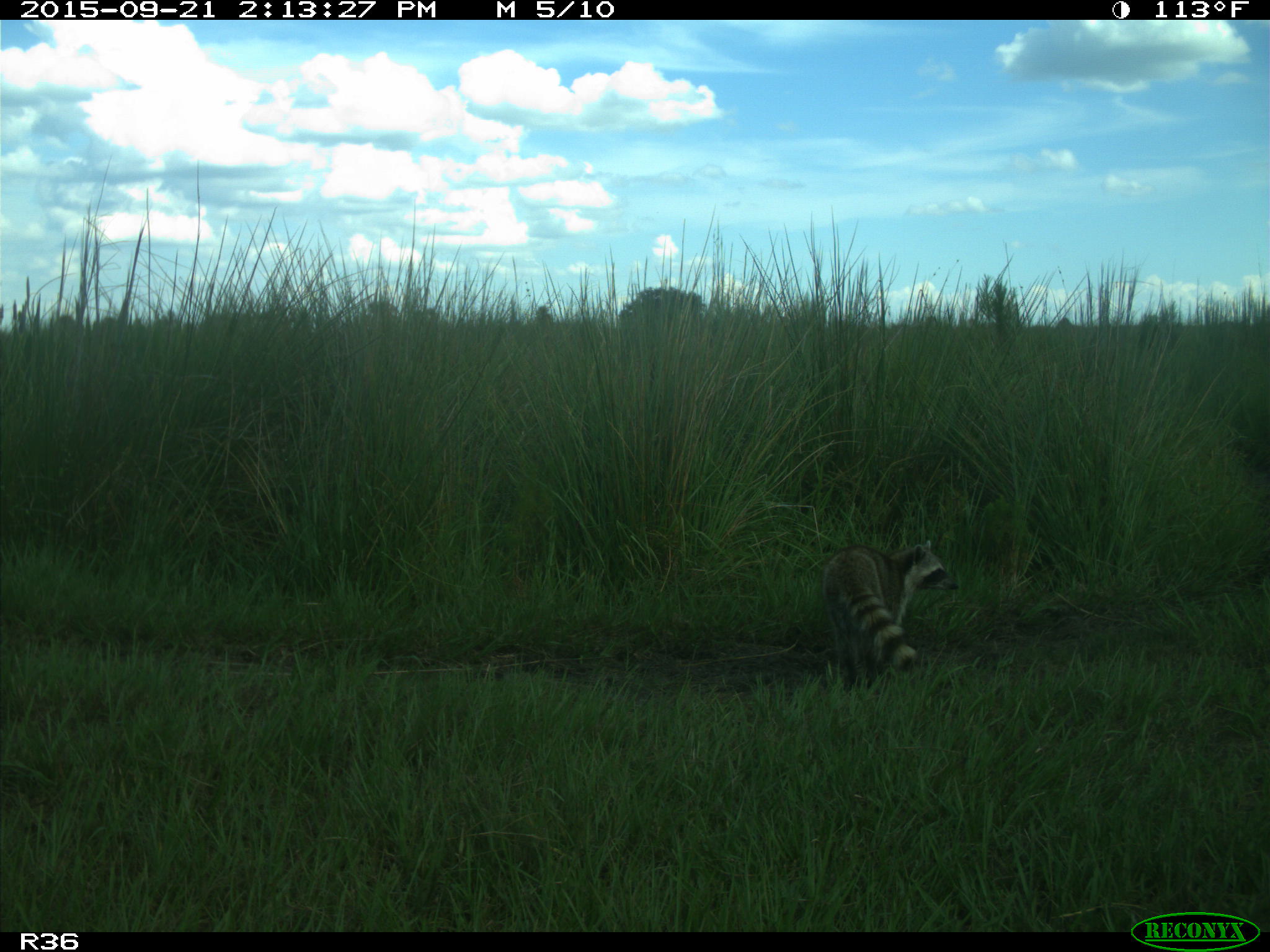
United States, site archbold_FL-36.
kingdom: Animalia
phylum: Chordata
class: Mammalia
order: Carnivora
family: Procyonidae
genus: Procyon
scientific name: Procyon lotor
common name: common raccoon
Procyon lotor (common raccoon).